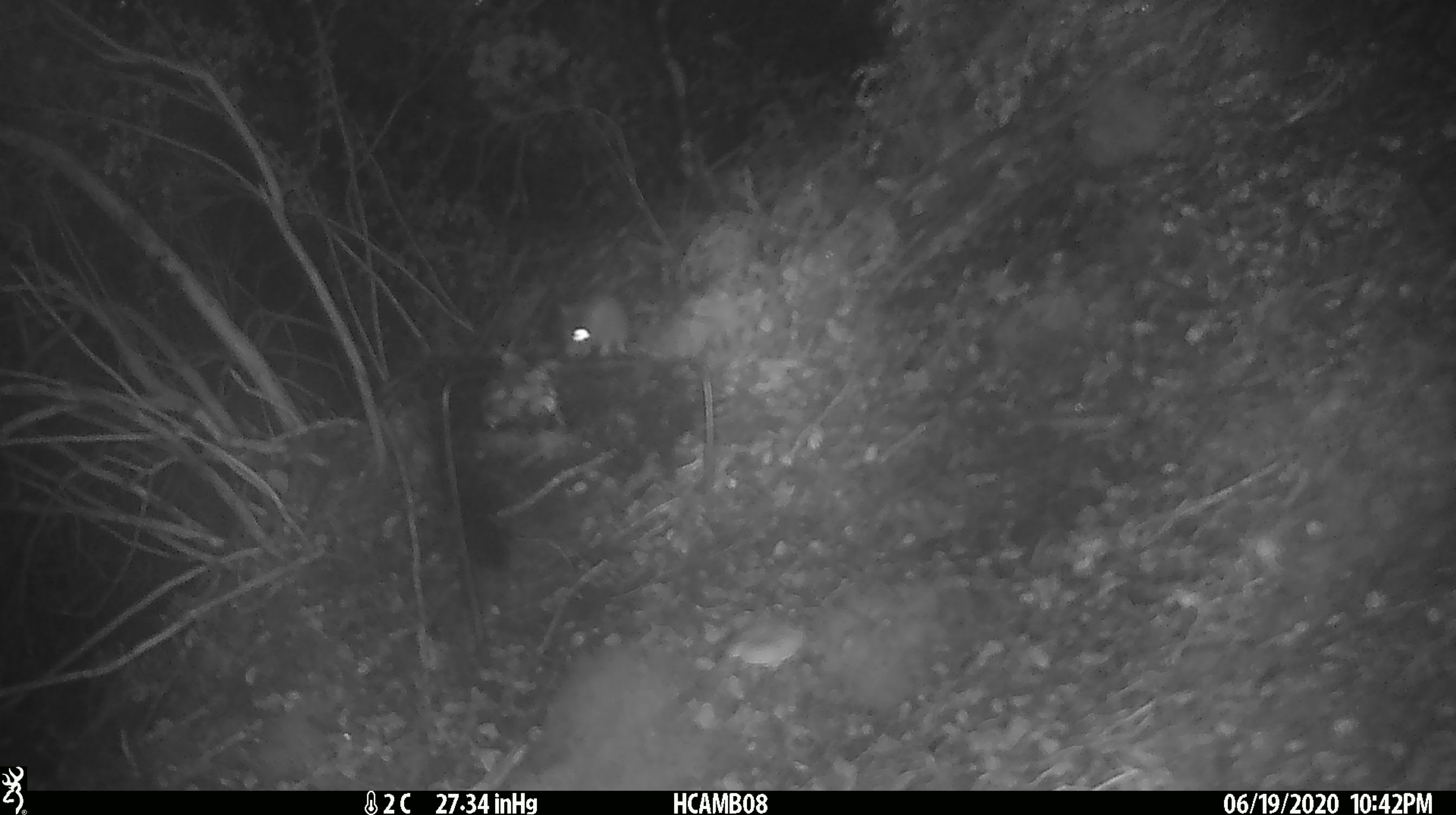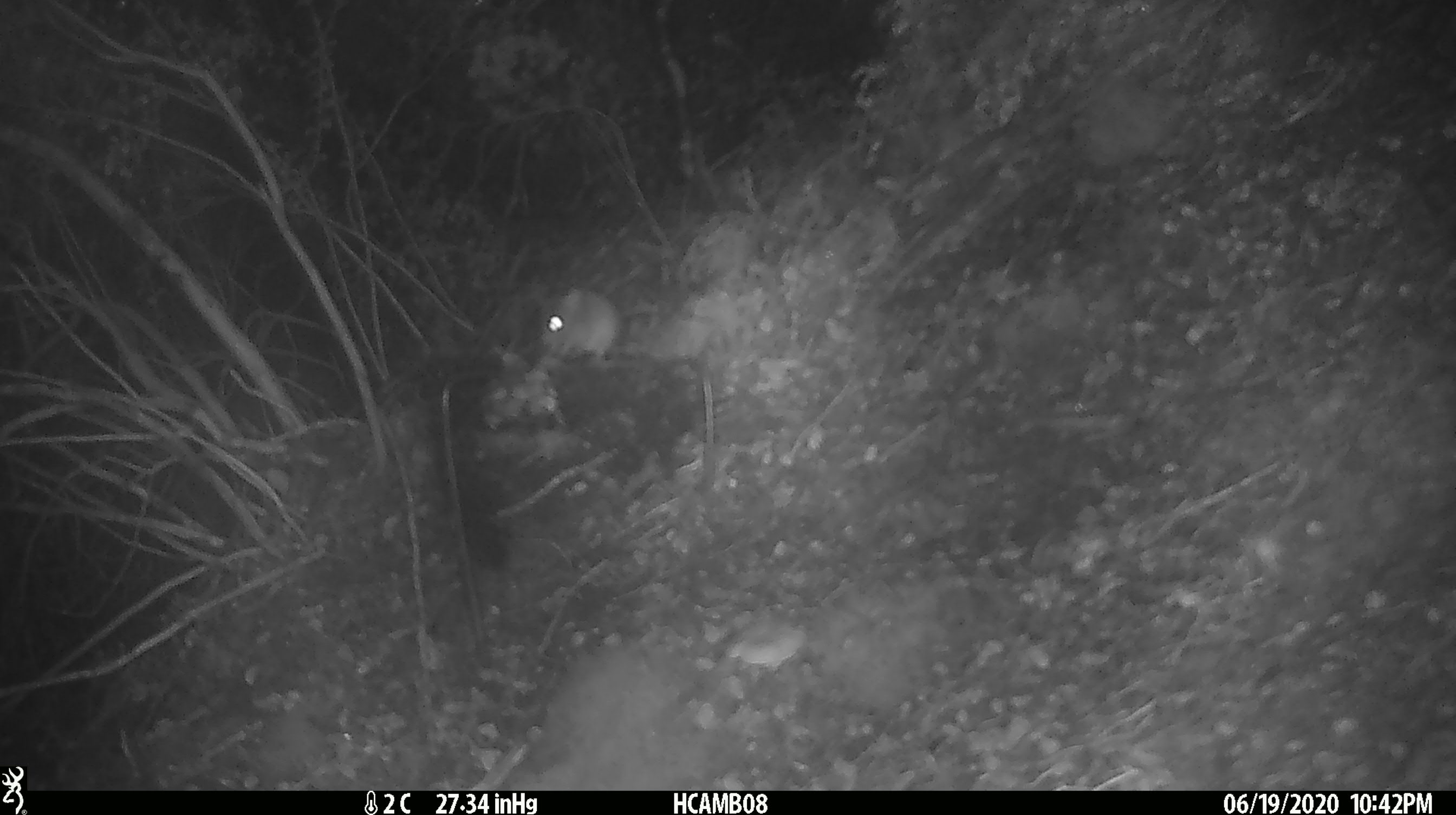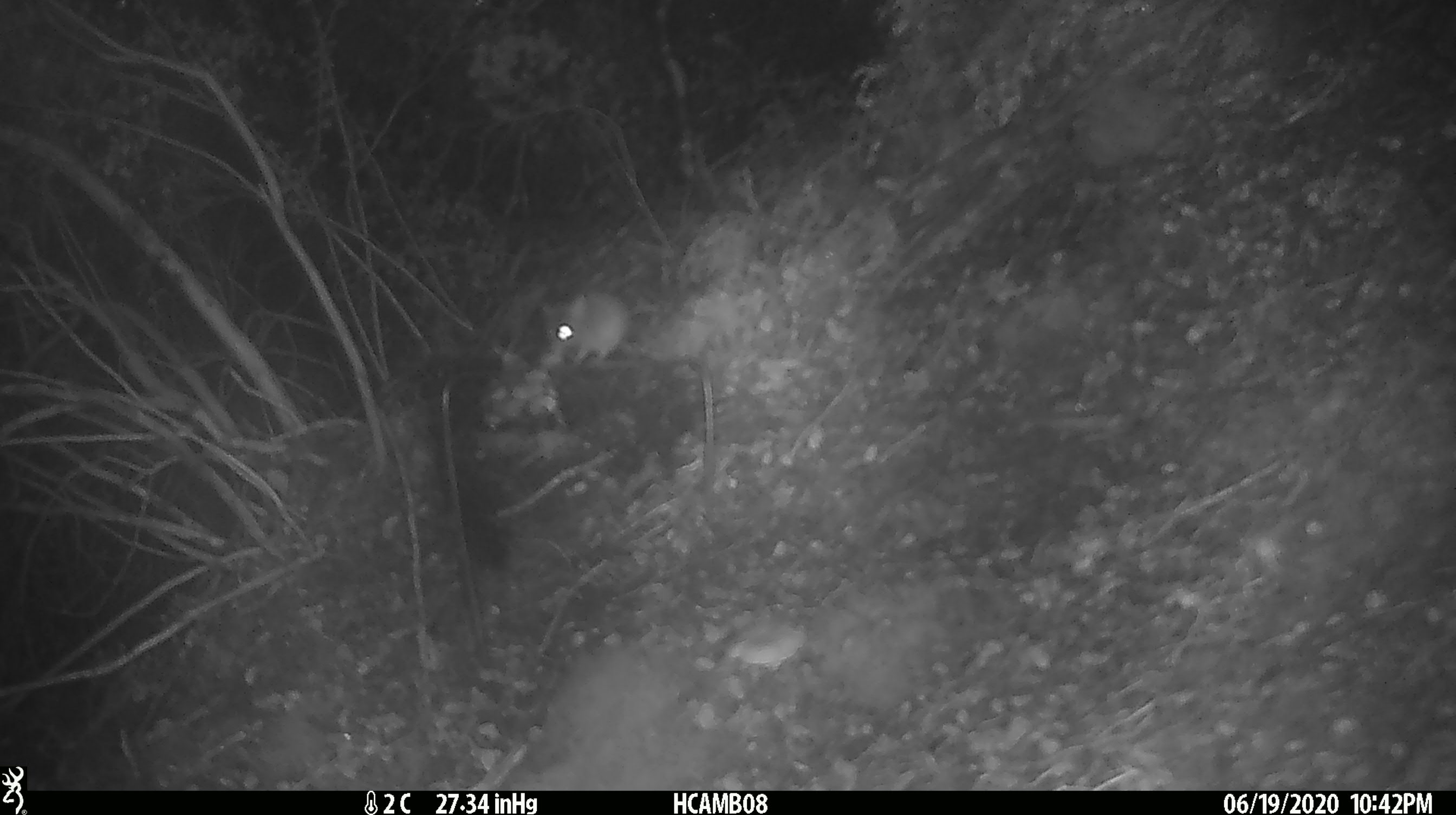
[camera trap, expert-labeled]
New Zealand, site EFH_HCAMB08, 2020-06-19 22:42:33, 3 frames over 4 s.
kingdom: Animalia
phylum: Chordata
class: Mammalia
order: Rodentia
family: Muridae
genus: Mus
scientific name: Mus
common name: mouse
Mouse (Mus).